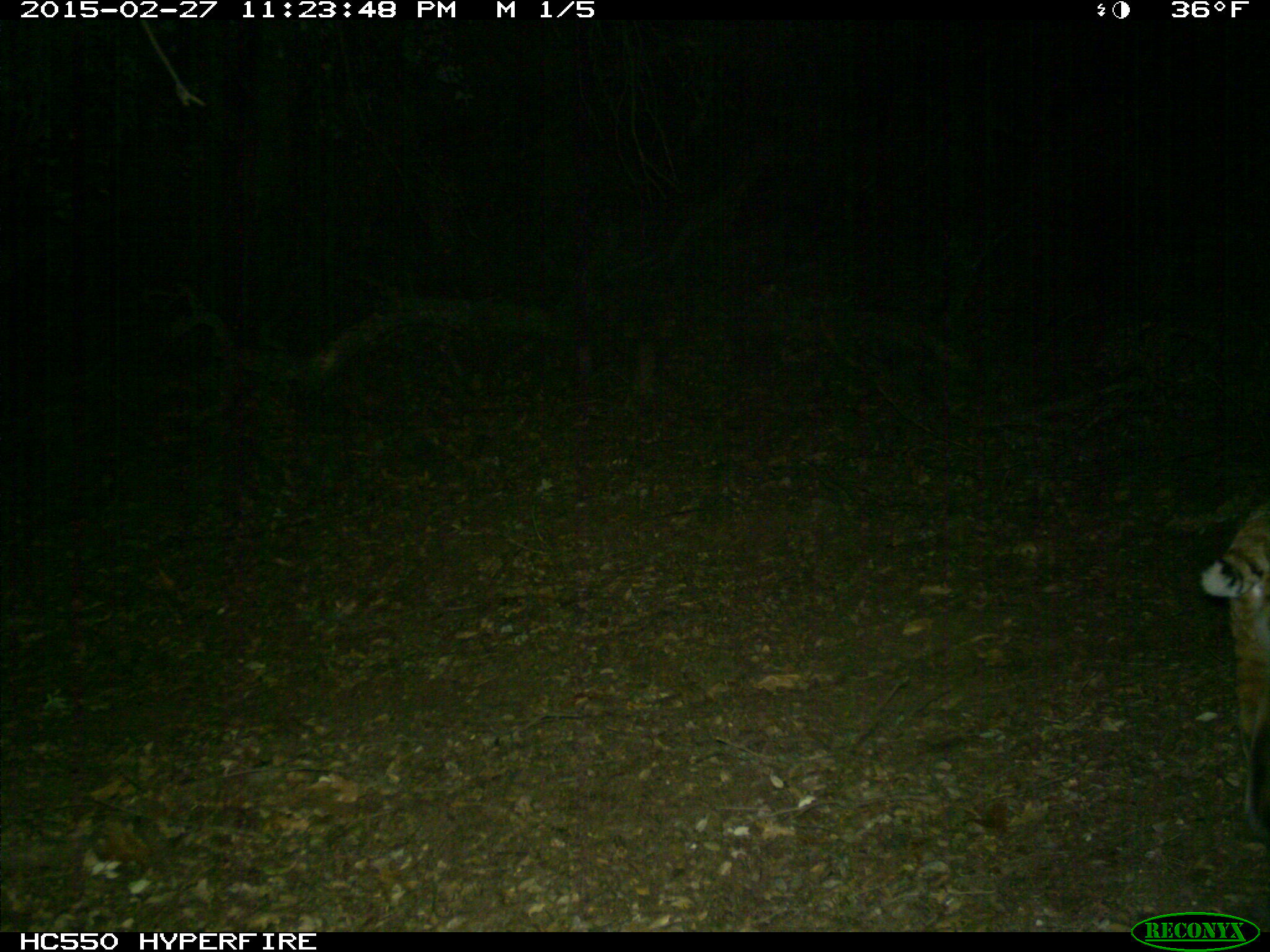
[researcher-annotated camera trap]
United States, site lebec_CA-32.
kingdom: Animalia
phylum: Chordata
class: Mammalia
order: Carnivora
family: Felidae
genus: Lynx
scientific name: Lynx rufus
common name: bobcat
Lynx rufus (bobcat).